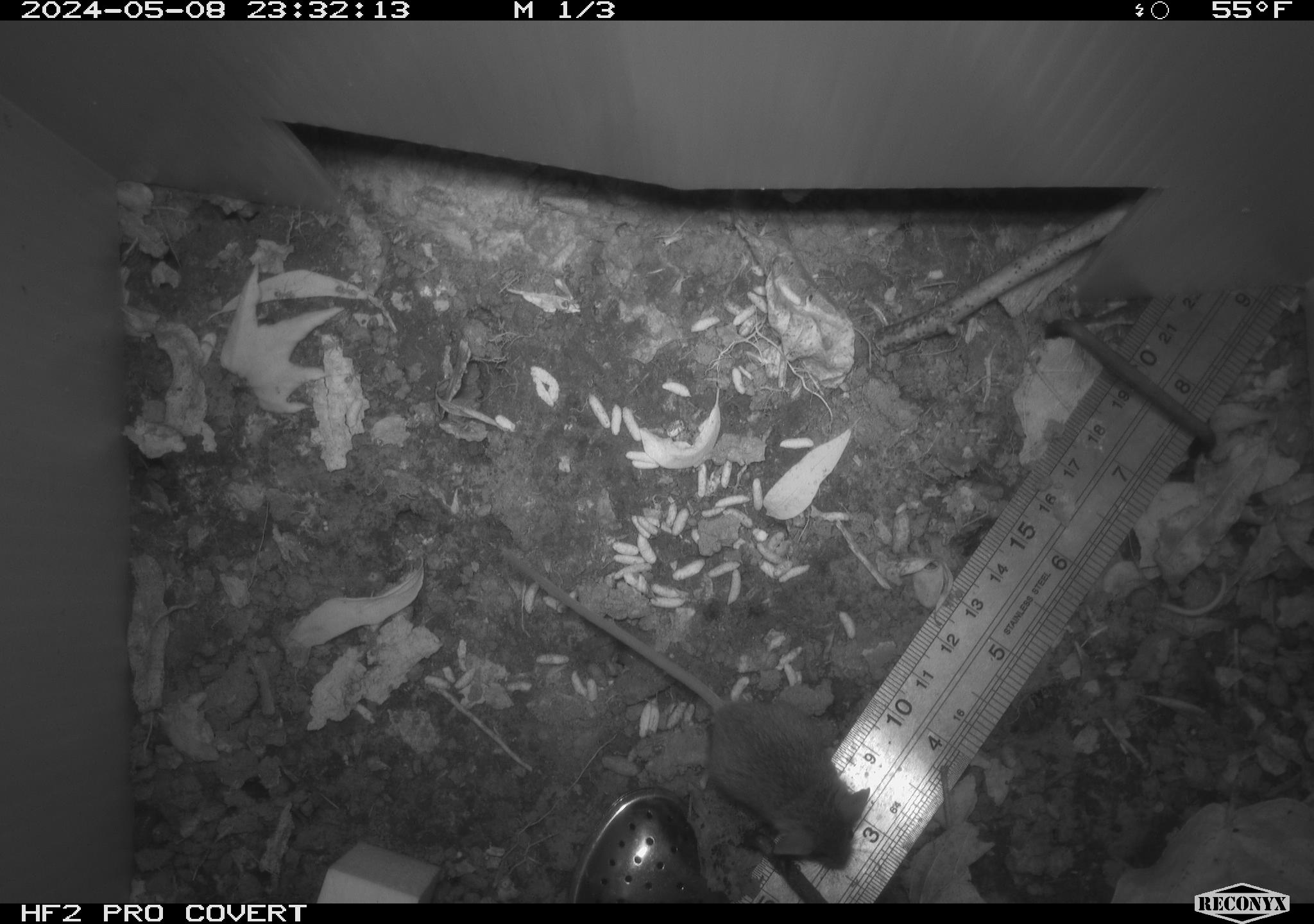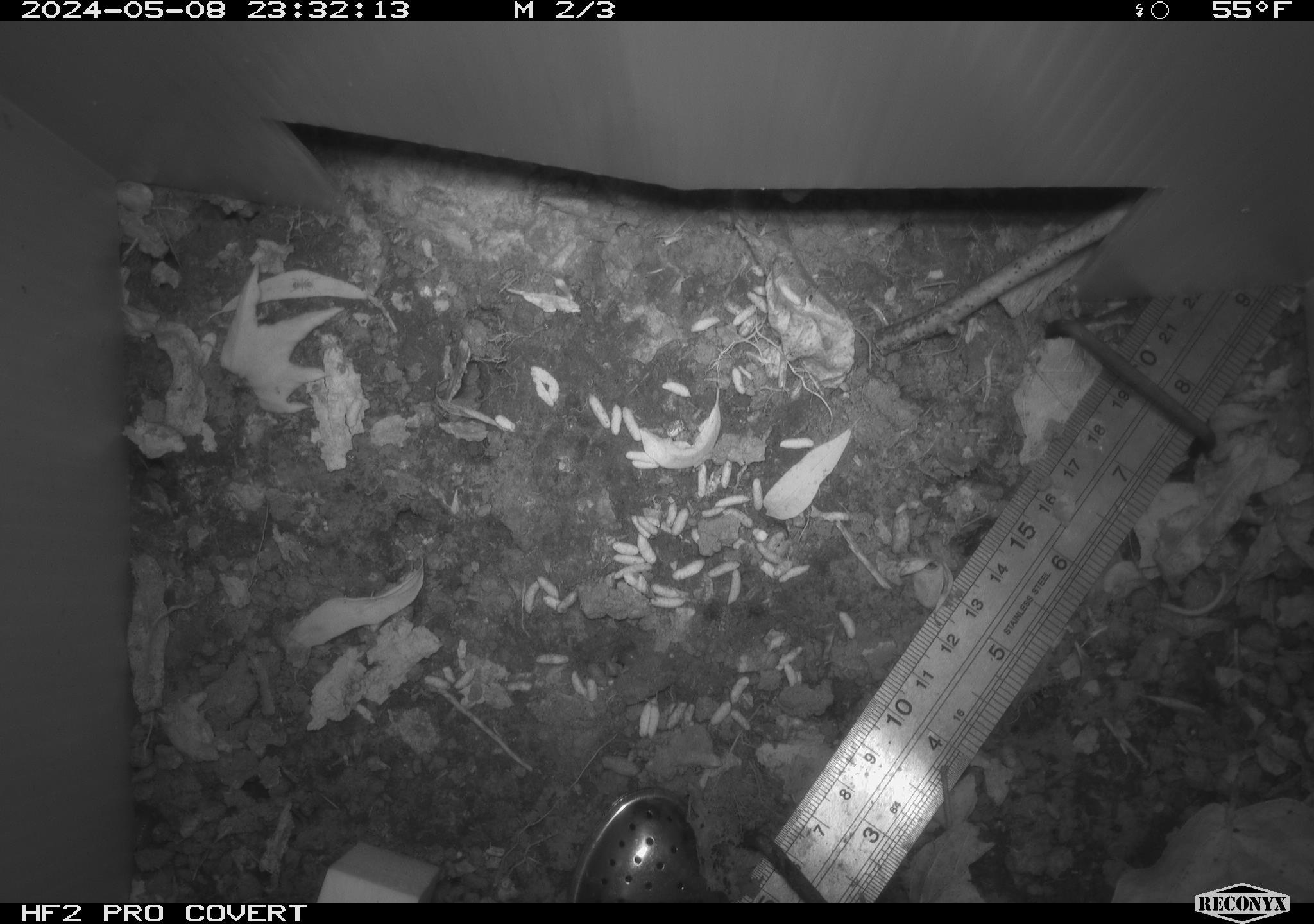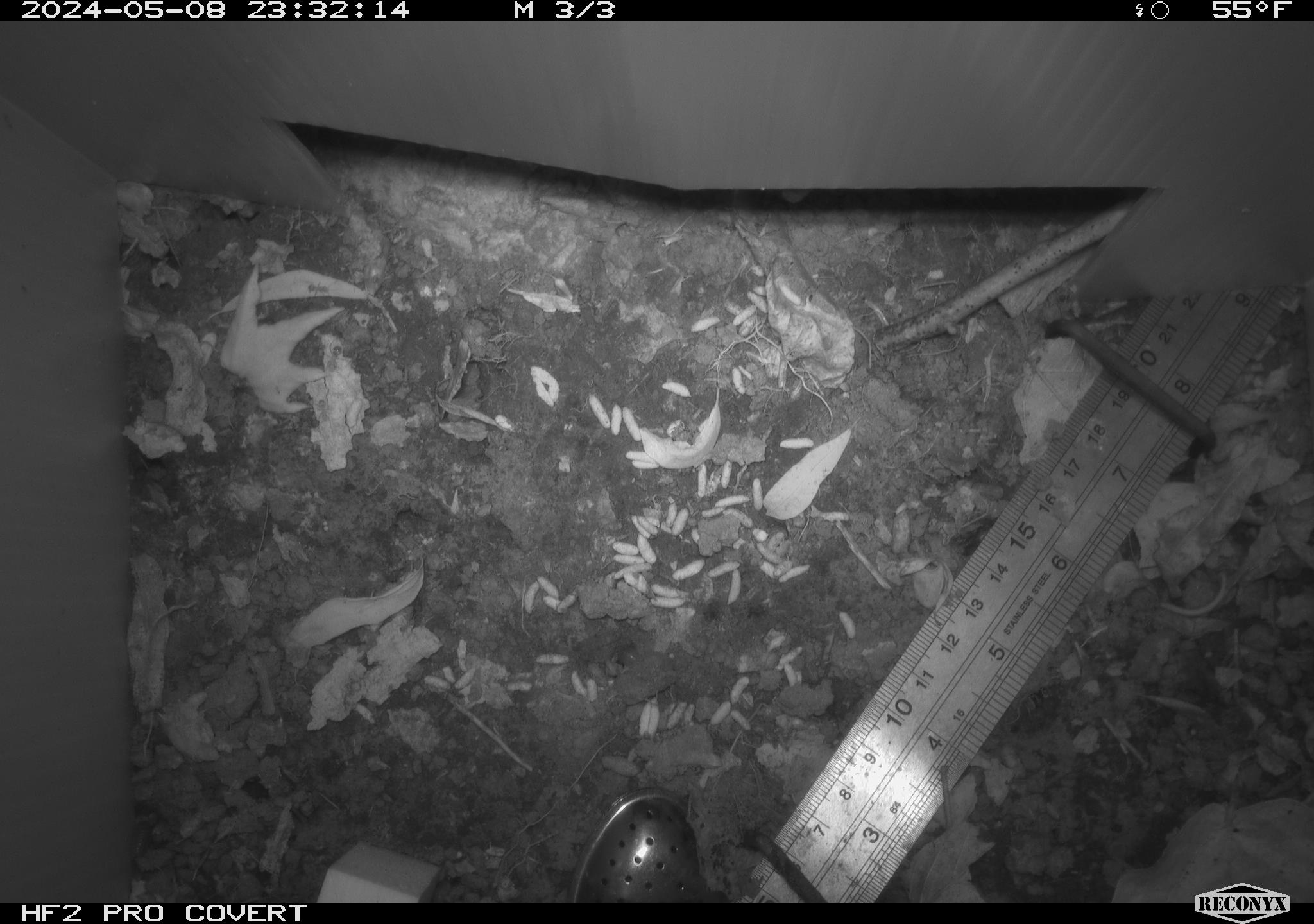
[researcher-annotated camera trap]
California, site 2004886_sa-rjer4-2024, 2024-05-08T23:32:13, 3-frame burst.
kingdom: Animalia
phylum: Chordata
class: Mammalia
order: Rodentia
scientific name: Rodentia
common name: mouse species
Mouse species (Rodentia).